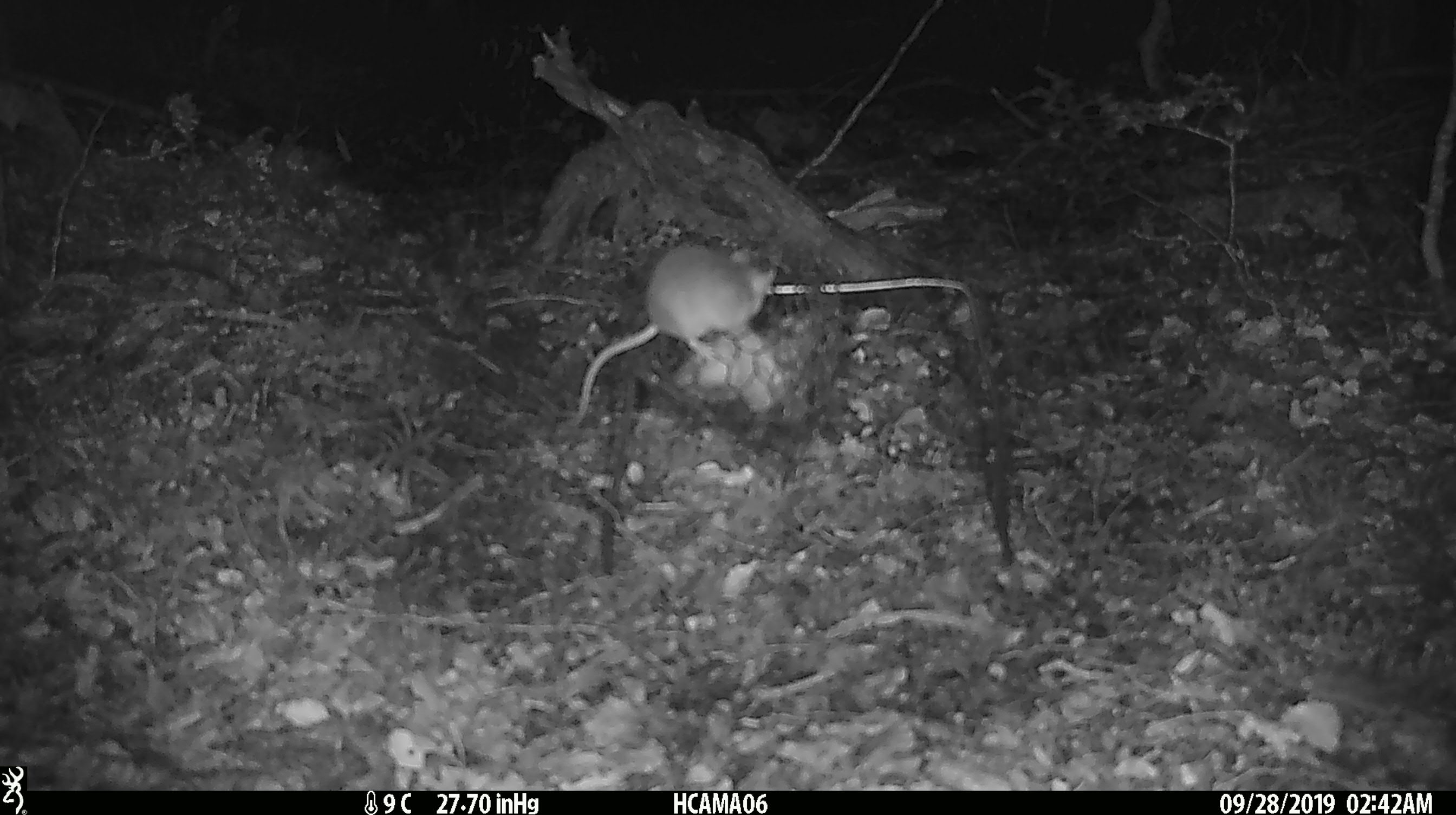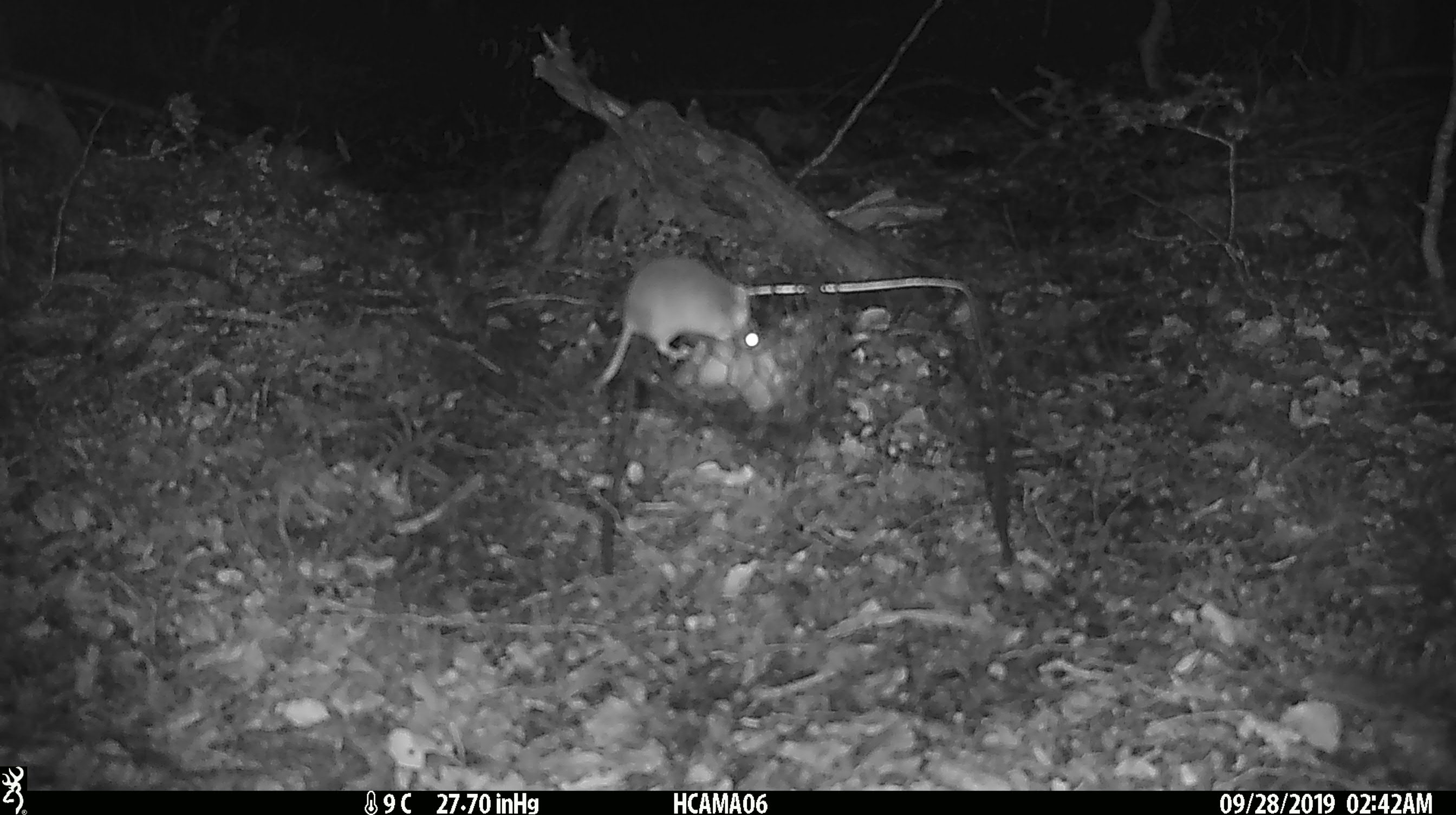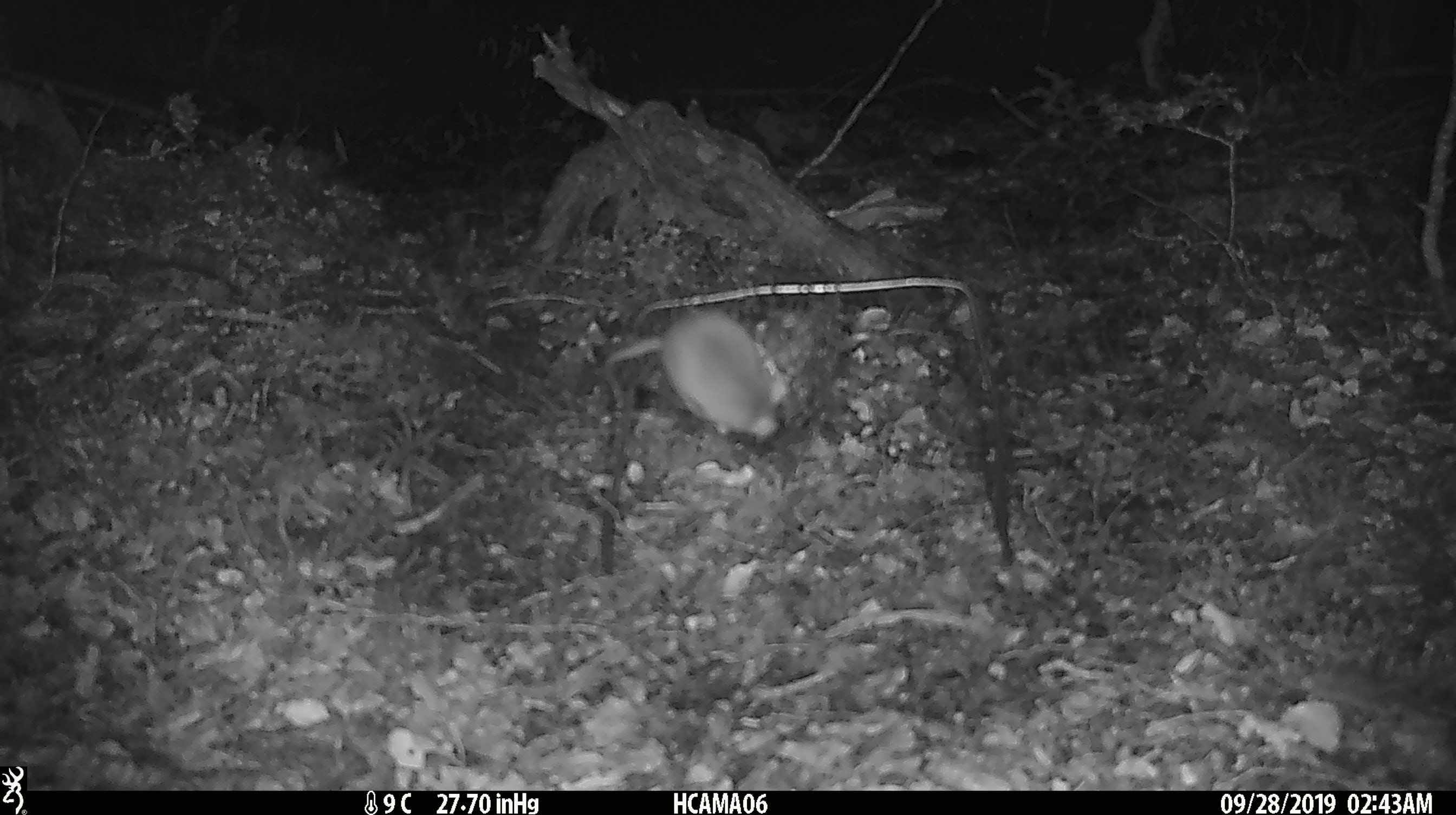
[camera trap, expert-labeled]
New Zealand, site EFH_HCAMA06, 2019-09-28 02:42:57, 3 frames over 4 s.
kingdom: Animalia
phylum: Chordata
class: Mammalia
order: Rodentia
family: Muridae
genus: Mus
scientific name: Mus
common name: mouse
Mouse (Mus).